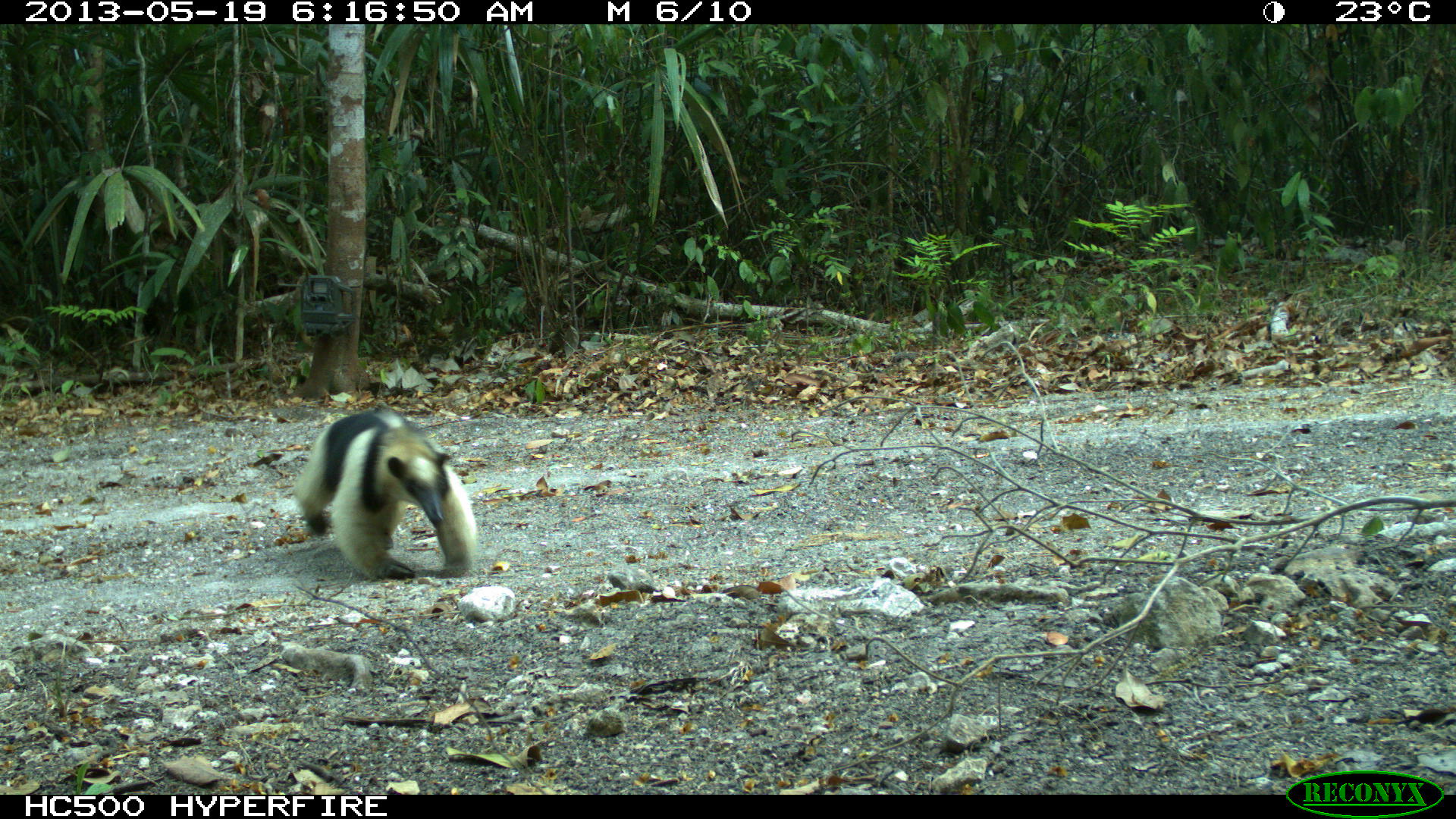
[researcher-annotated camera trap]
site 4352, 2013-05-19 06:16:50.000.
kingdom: Animalia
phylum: Chordata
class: Mammalia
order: Pilosa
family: Myrmecophagidae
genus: Tamandua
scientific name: Tamandua mexicana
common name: northern tamandua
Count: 1.